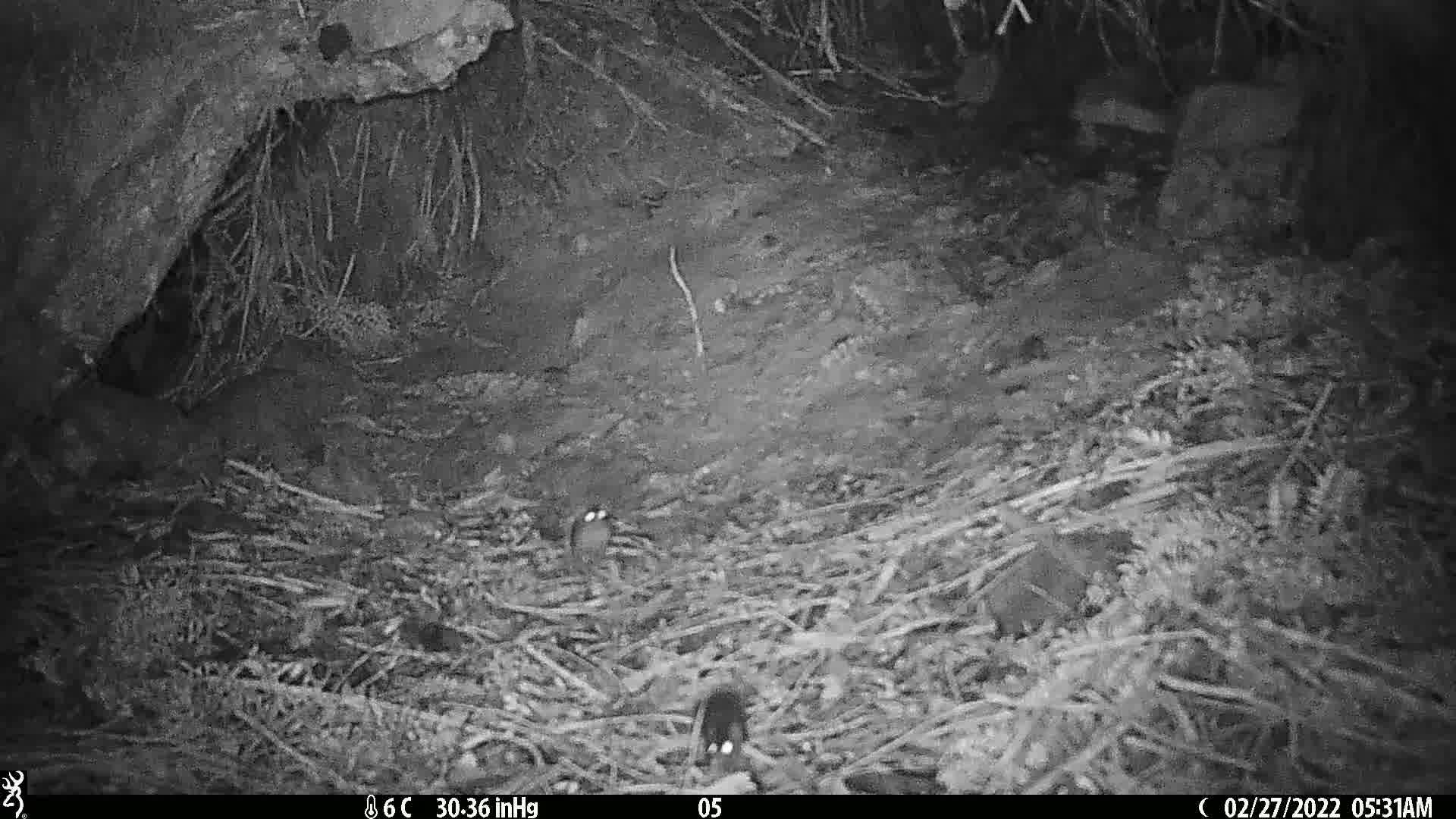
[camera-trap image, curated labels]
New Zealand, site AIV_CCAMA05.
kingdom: Animalia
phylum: Chordata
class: Mammalia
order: Rodentia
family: Muridae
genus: Mus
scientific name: Mus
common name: mouse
Mouse (Mus).